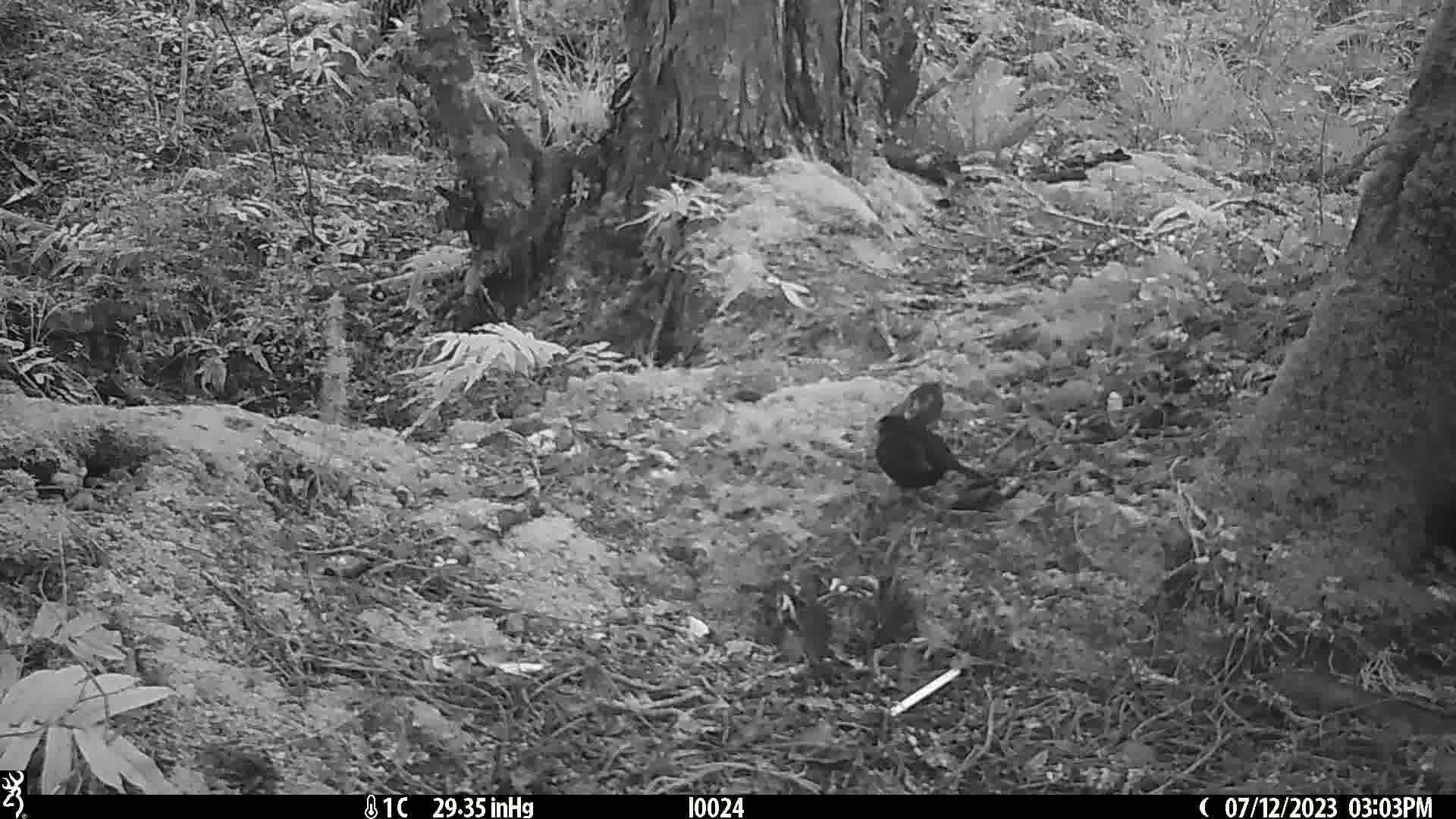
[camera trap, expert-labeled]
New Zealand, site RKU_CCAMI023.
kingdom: Animalia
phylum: Chordata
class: Aves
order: Passeriformes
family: Turdidae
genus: Turdus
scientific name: Turdus merula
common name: eurasian blackbird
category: blackbird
Blackbird (eurasian blackbird) (Turdus merula).